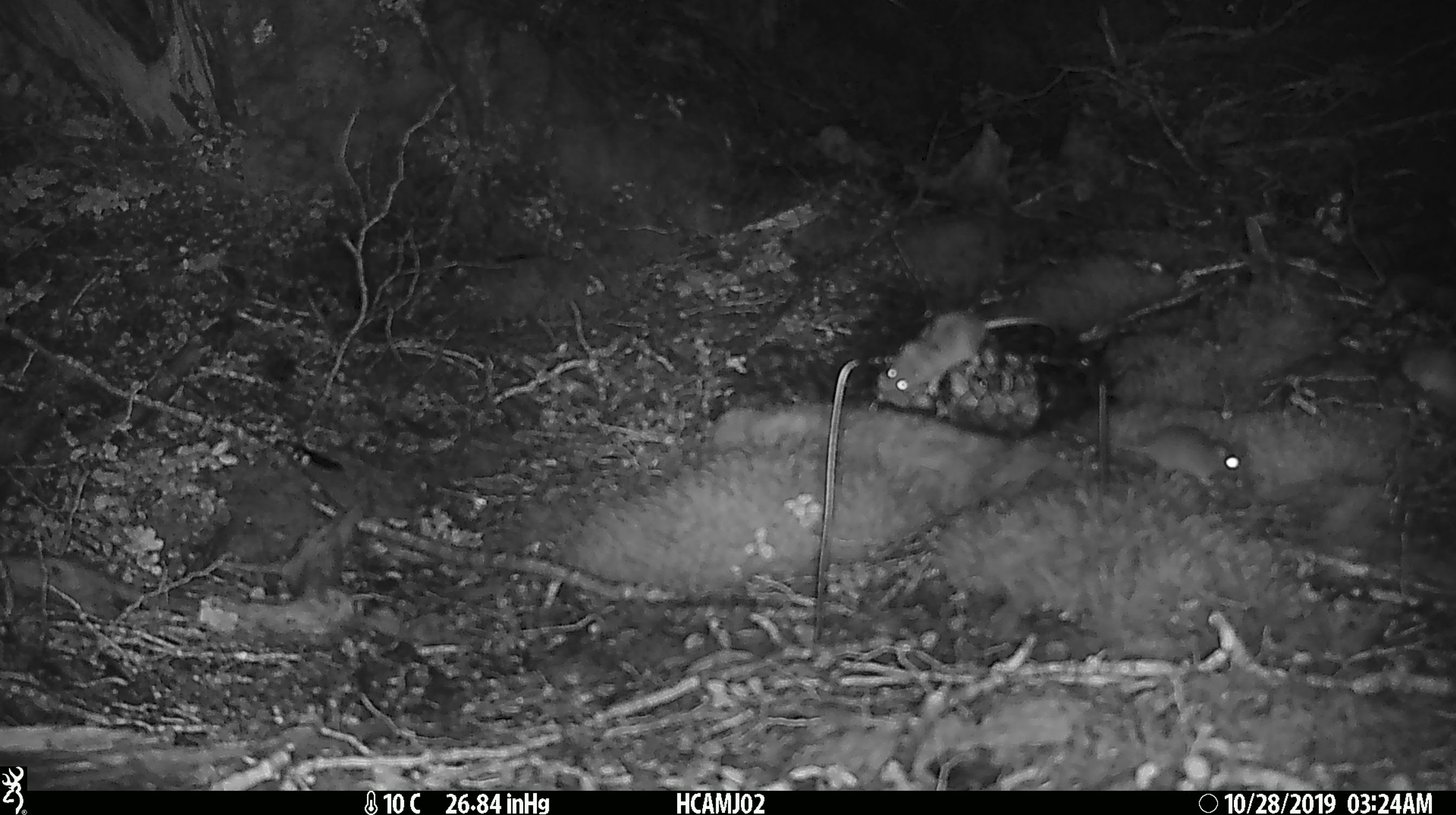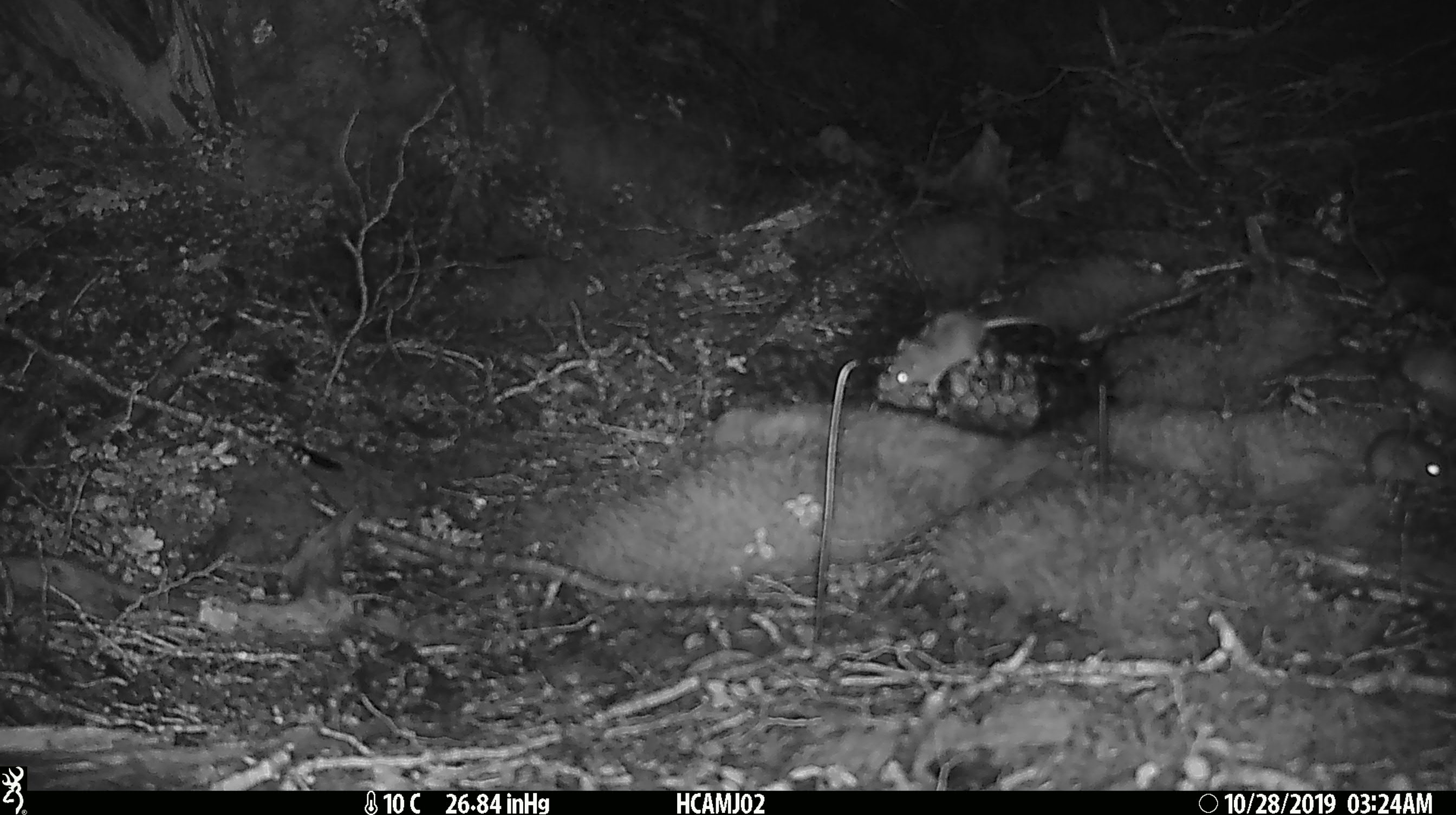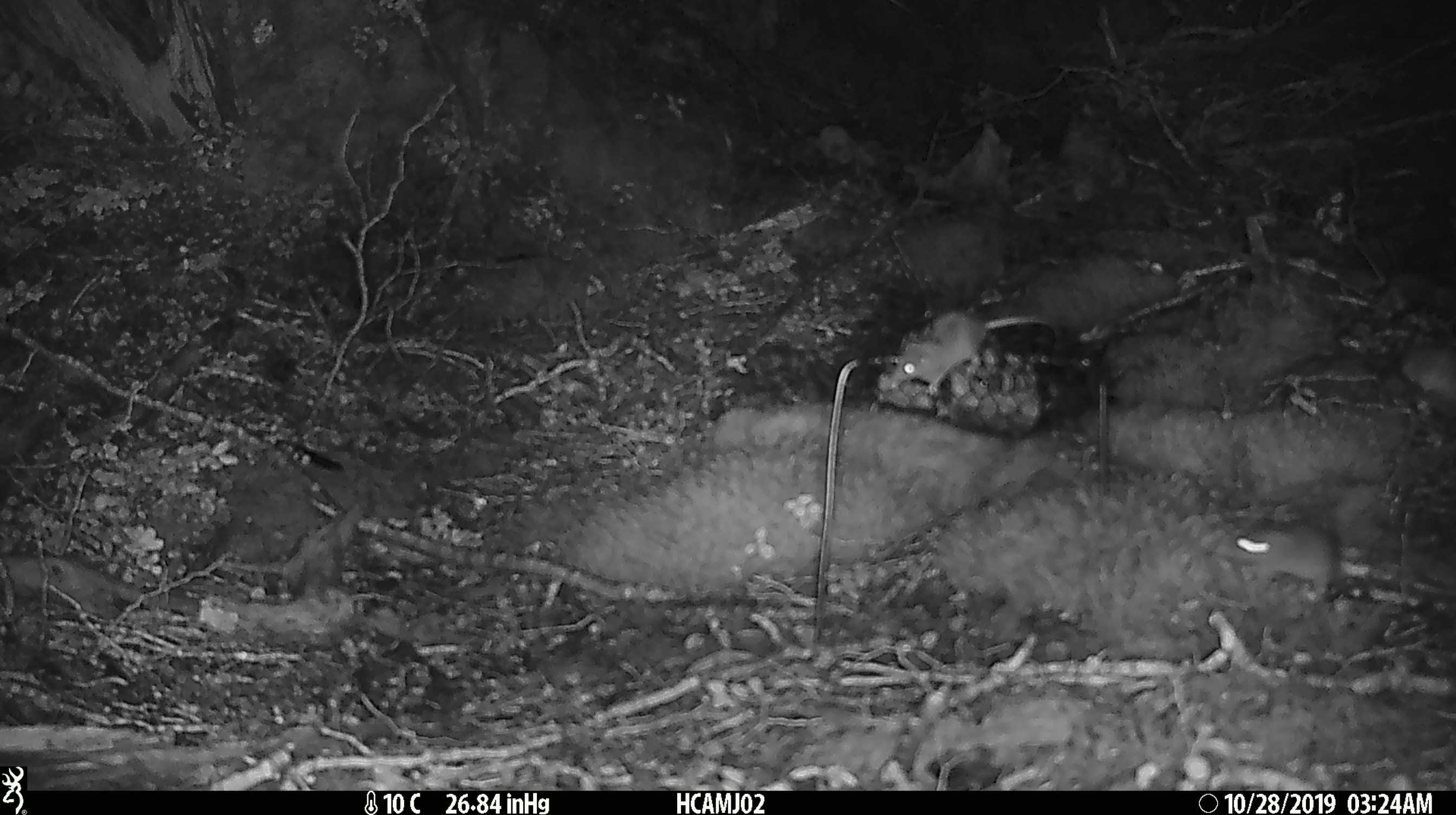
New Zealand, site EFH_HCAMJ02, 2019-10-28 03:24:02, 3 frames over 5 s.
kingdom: Animalia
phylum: Chordata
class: Mammalia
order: Rodentia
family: Muridae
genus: Mus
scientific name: Mus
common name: mouse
Mouse (Mus).